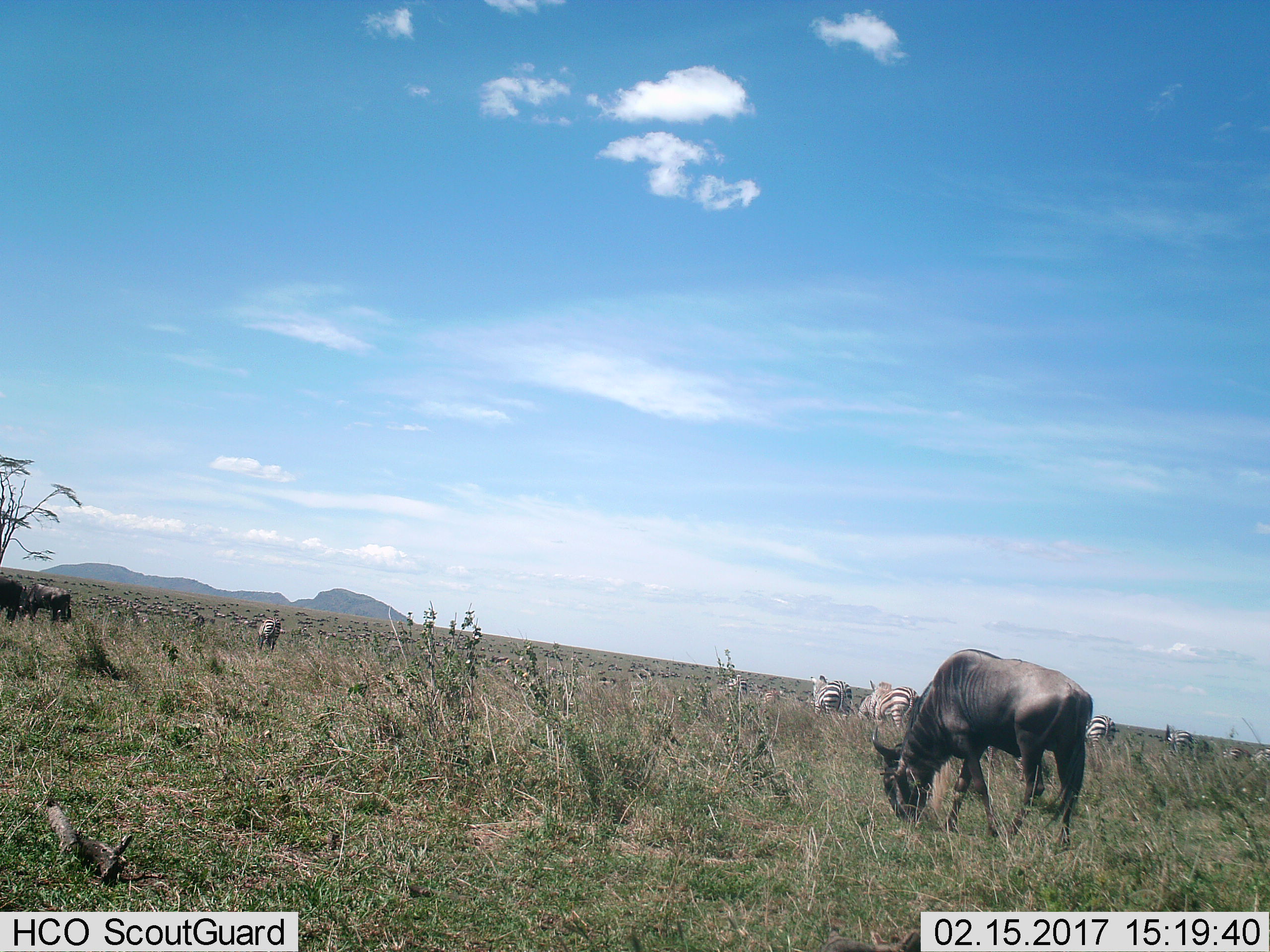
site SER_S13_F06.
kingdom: Animalia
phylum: Chordata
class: Mammalia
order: Artiodactyla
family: Bovidae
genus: Connochaetes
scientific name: Connochaetes taurinus taurinus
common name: blue wildebeest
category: wildebeestblue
Wildebeestblue (blue wildebeest) (Connochaetes taurinus taurinus), count 11-50. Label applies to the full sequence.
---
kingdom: Animalia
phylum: Chordata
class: Mammalia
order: Perissodactyla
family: Equidae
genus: Equus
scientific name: Equus quagga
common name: plains zebra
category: zebraplains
Zebraplains (plains zebra) (Equus quagga), count 11-50. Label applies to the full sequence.